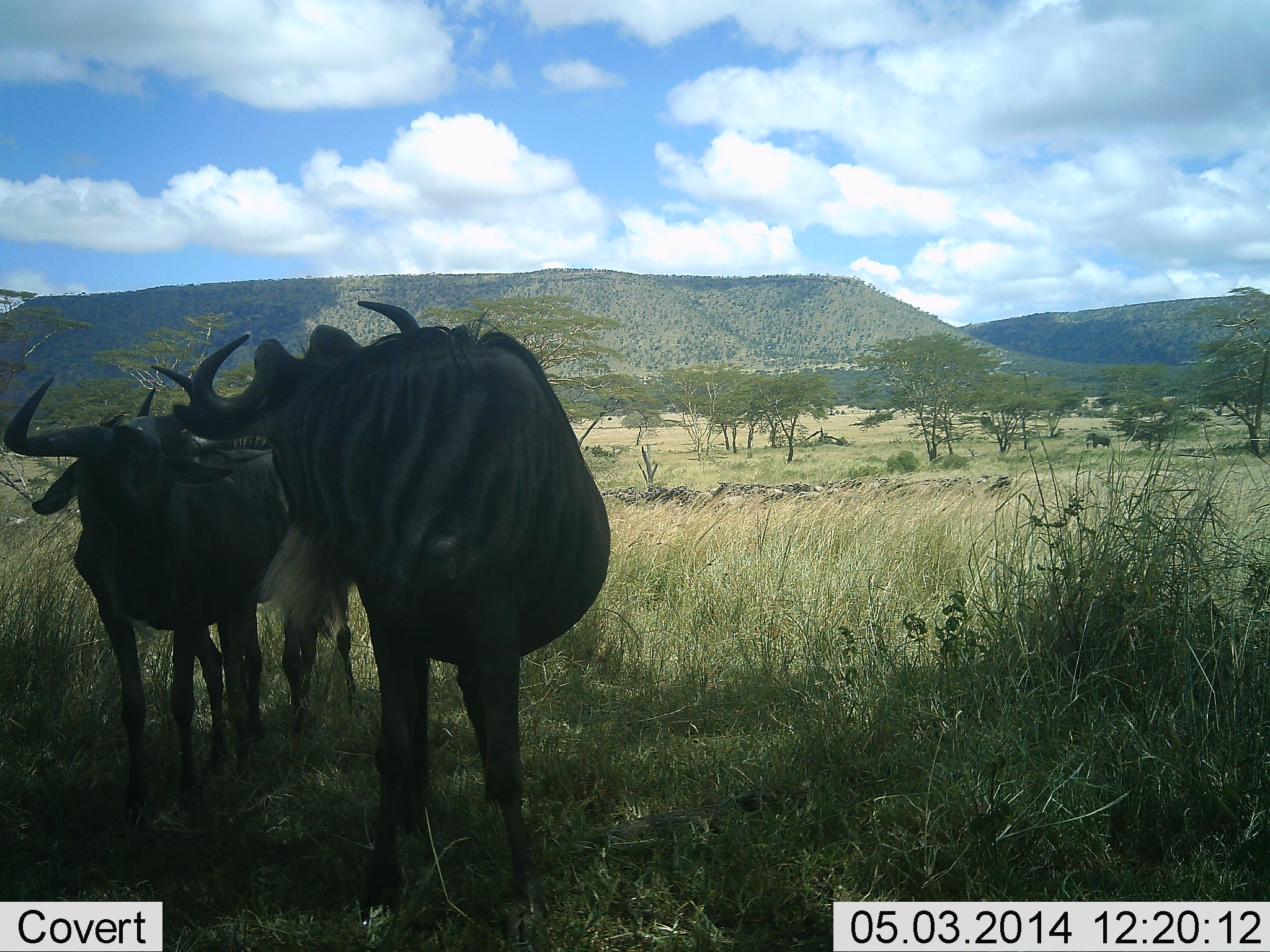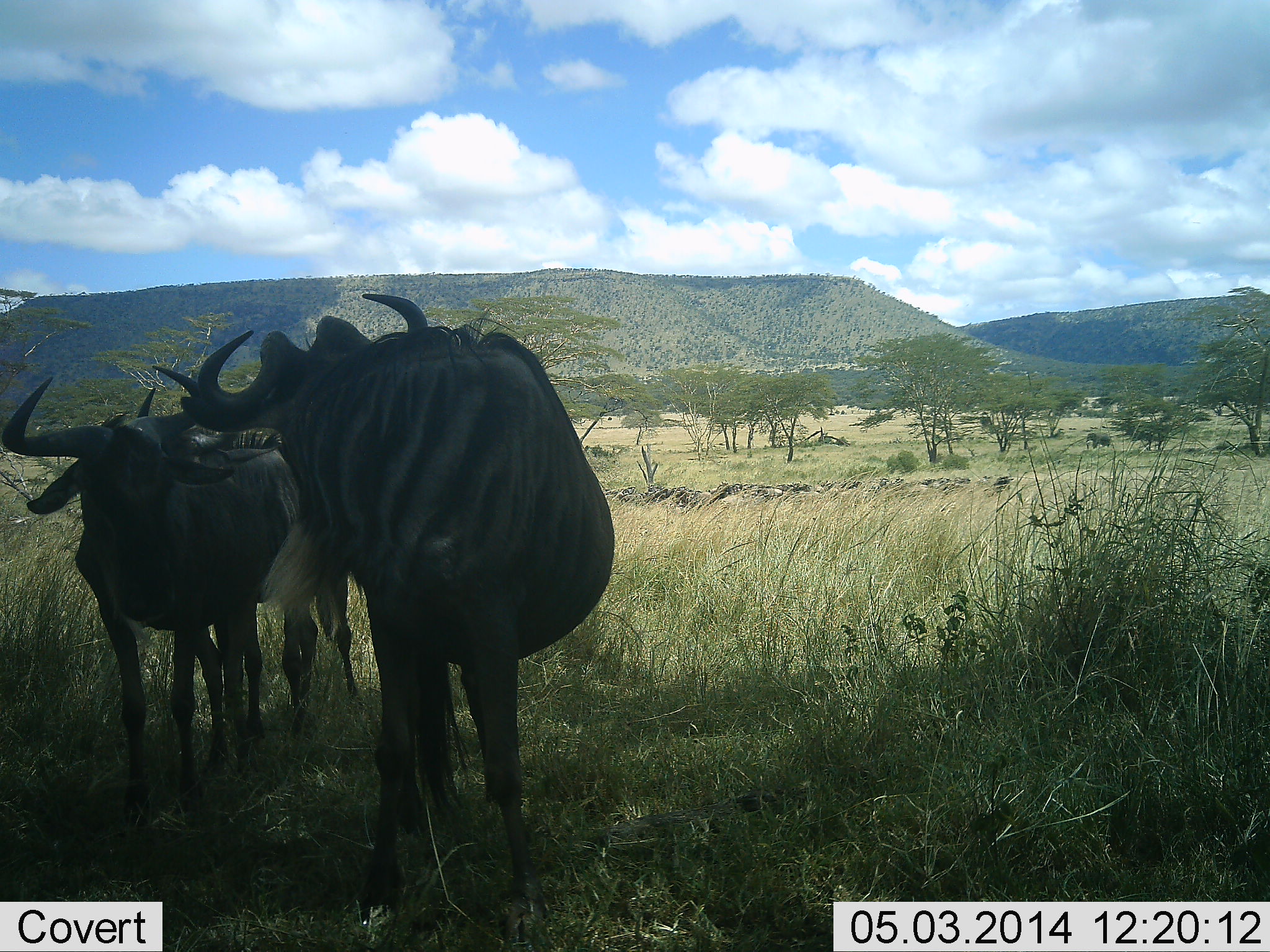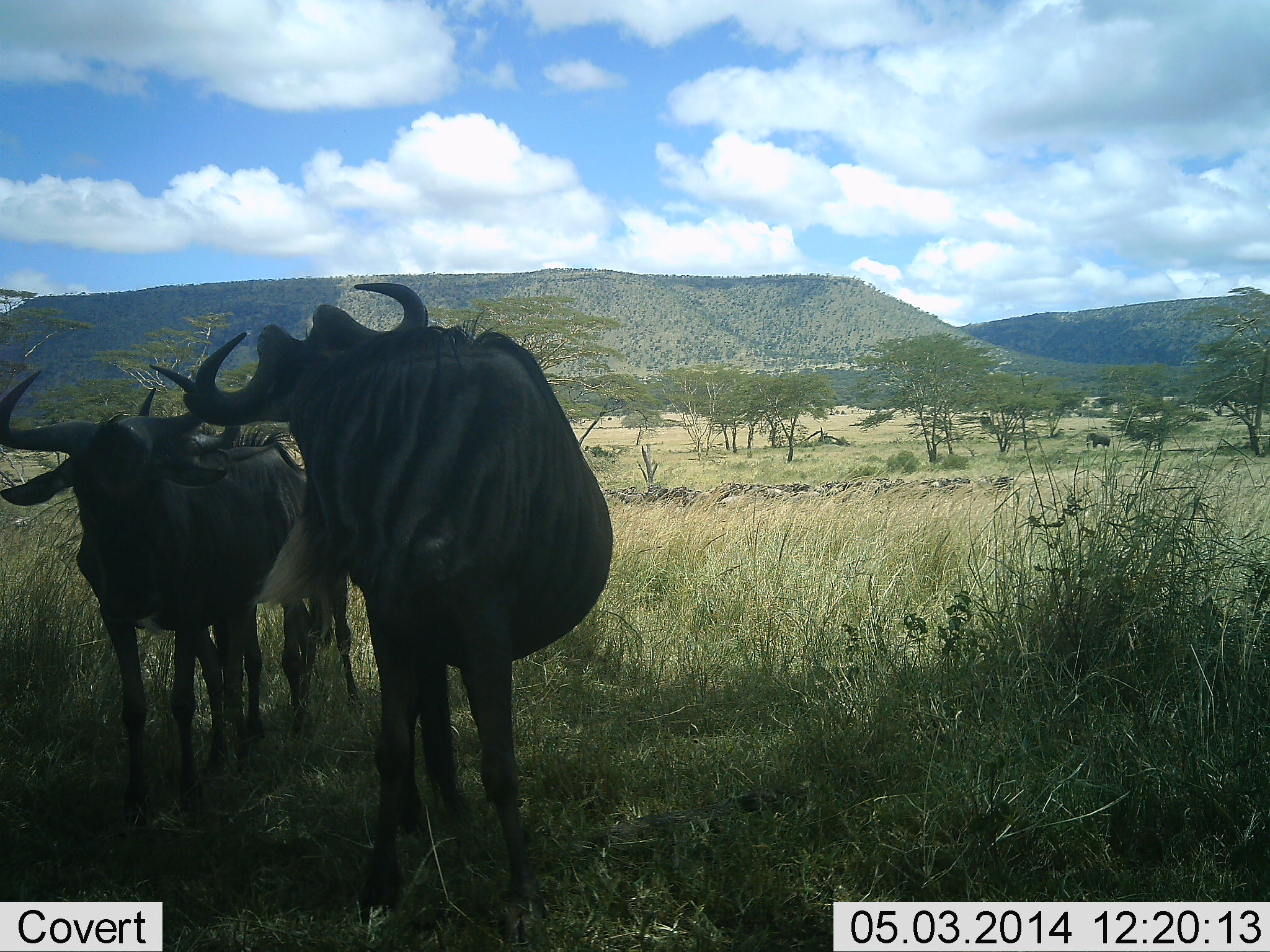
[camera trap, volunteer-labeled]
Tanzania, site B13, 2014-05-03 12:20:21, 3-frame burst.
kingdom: Animalia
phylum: Chordata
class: Mammalia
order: Artiodactyla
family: Bovidae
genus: Connochaetes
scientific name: Connochaetes taurinus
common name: blue wildebeest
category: wildebeest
Wildebeest (blue wildebeest) (Connochaetes taurinus), count 3. Behavior (volunteer vote fractions): standing 92%, resting 2%, moving 6%, interacting 16%. Young present (vote fraction): 4%. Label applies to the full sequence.